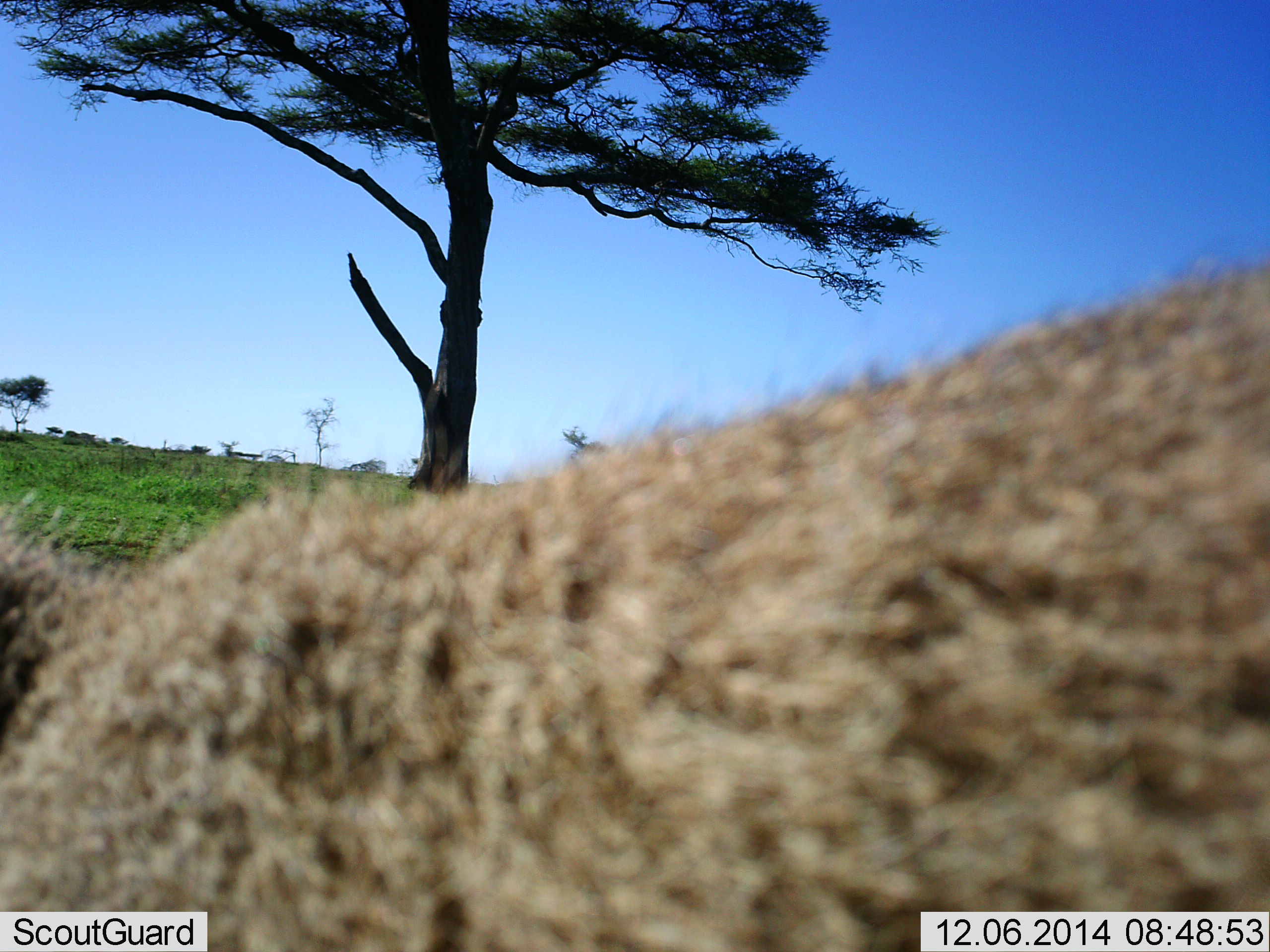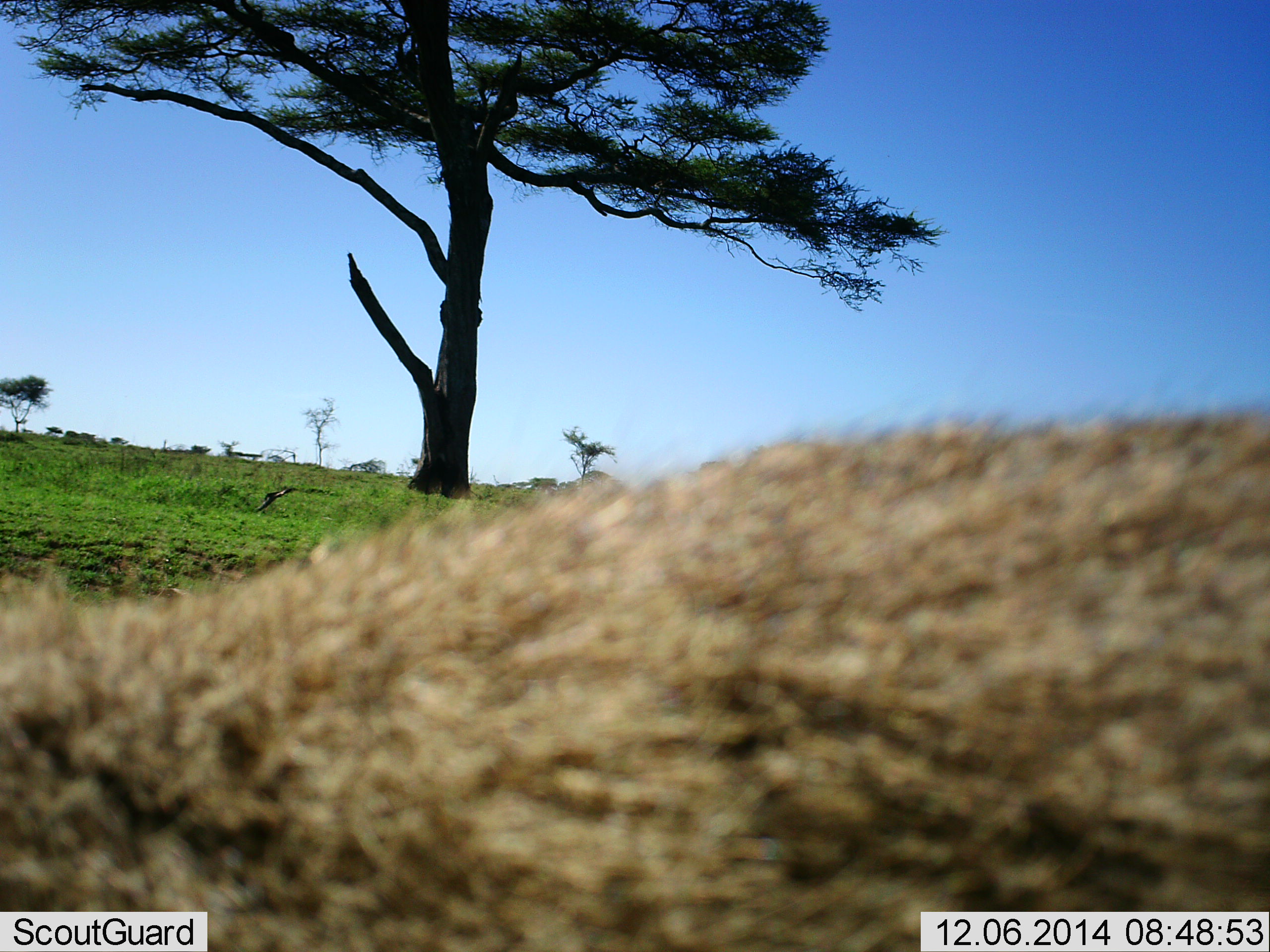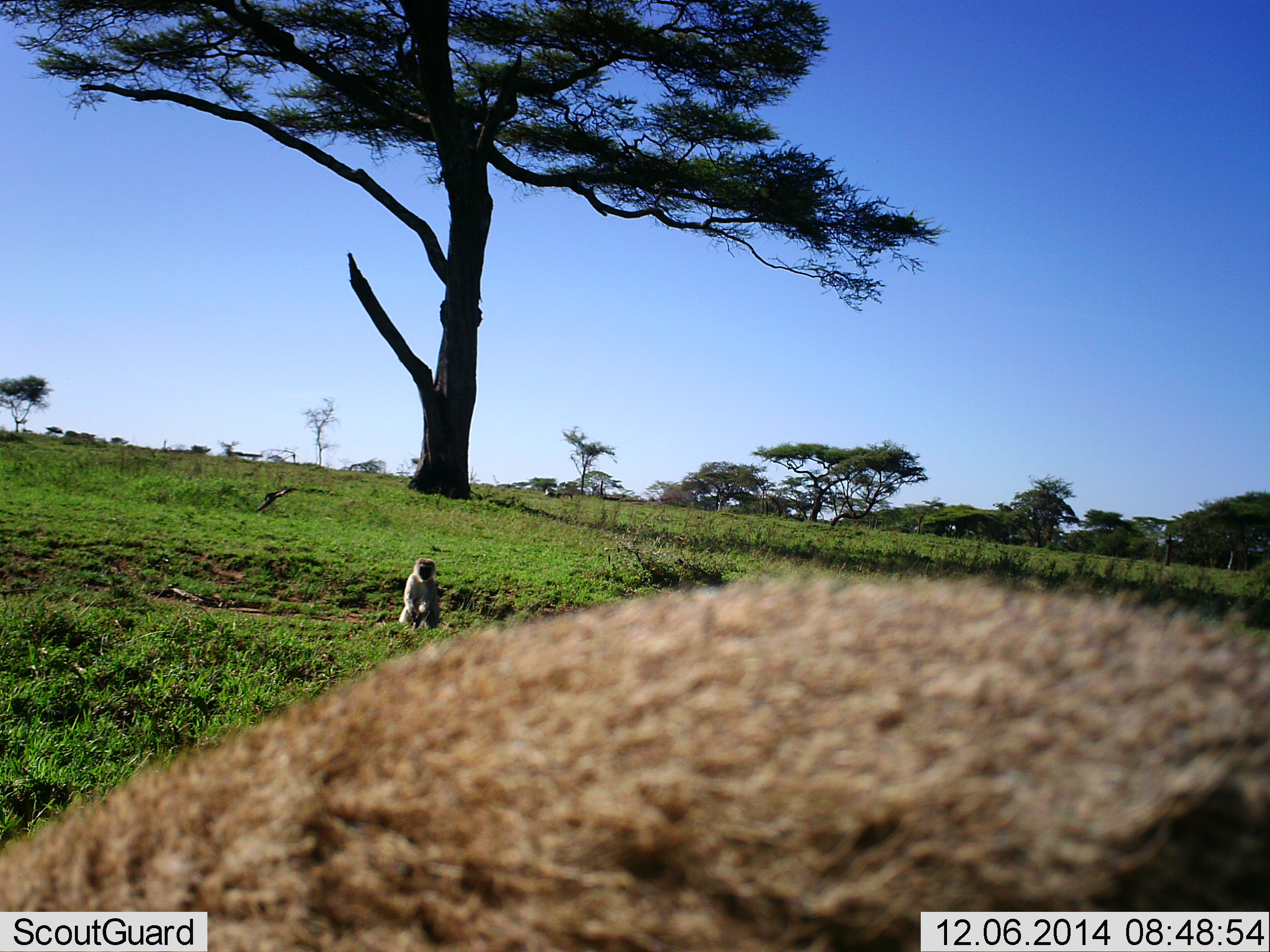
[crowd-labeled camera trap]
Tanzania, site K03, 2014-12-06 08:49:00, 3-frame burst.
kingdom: Animalia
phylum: Chordata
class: Mammalia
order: Primates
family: Cercopithecidae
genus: Chlorocebus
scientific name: Chlorocebus pygerythrus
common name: vervet monkey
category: monkeyvervet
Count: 2.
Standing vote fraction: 50%.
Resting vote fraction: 80%.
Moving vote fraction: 30%.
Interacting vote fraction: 10%.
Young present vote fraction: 0%.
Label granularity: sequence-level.